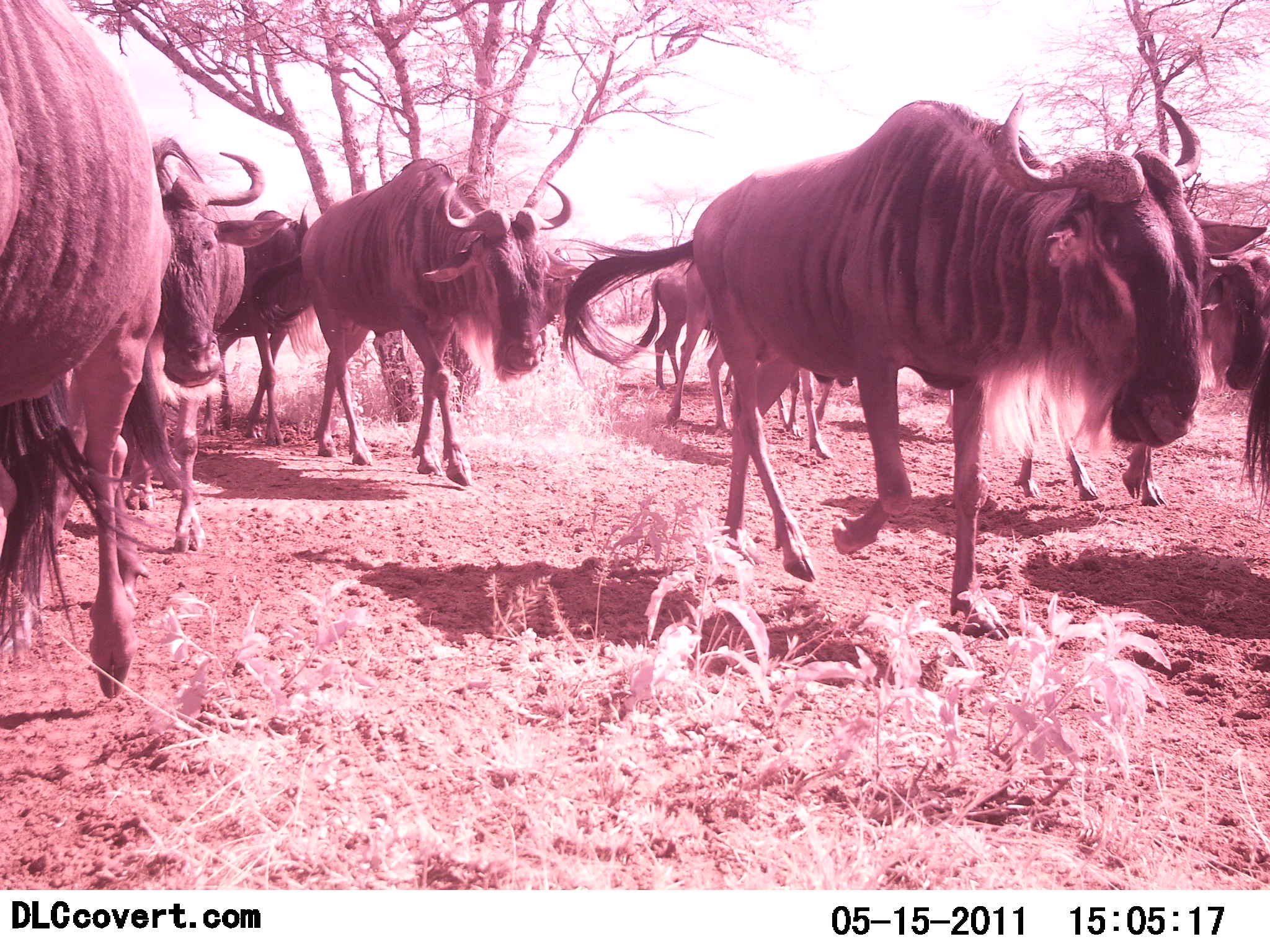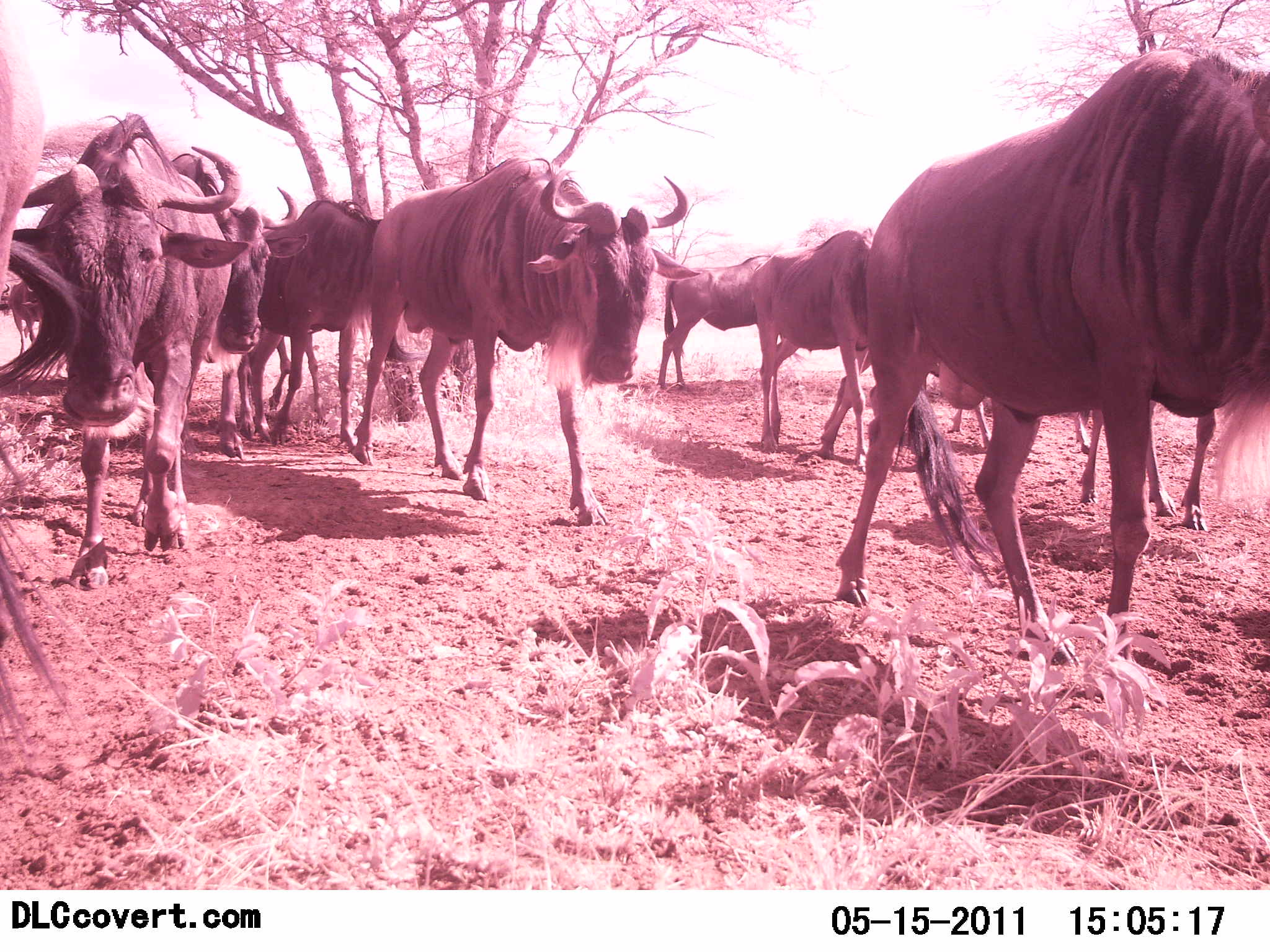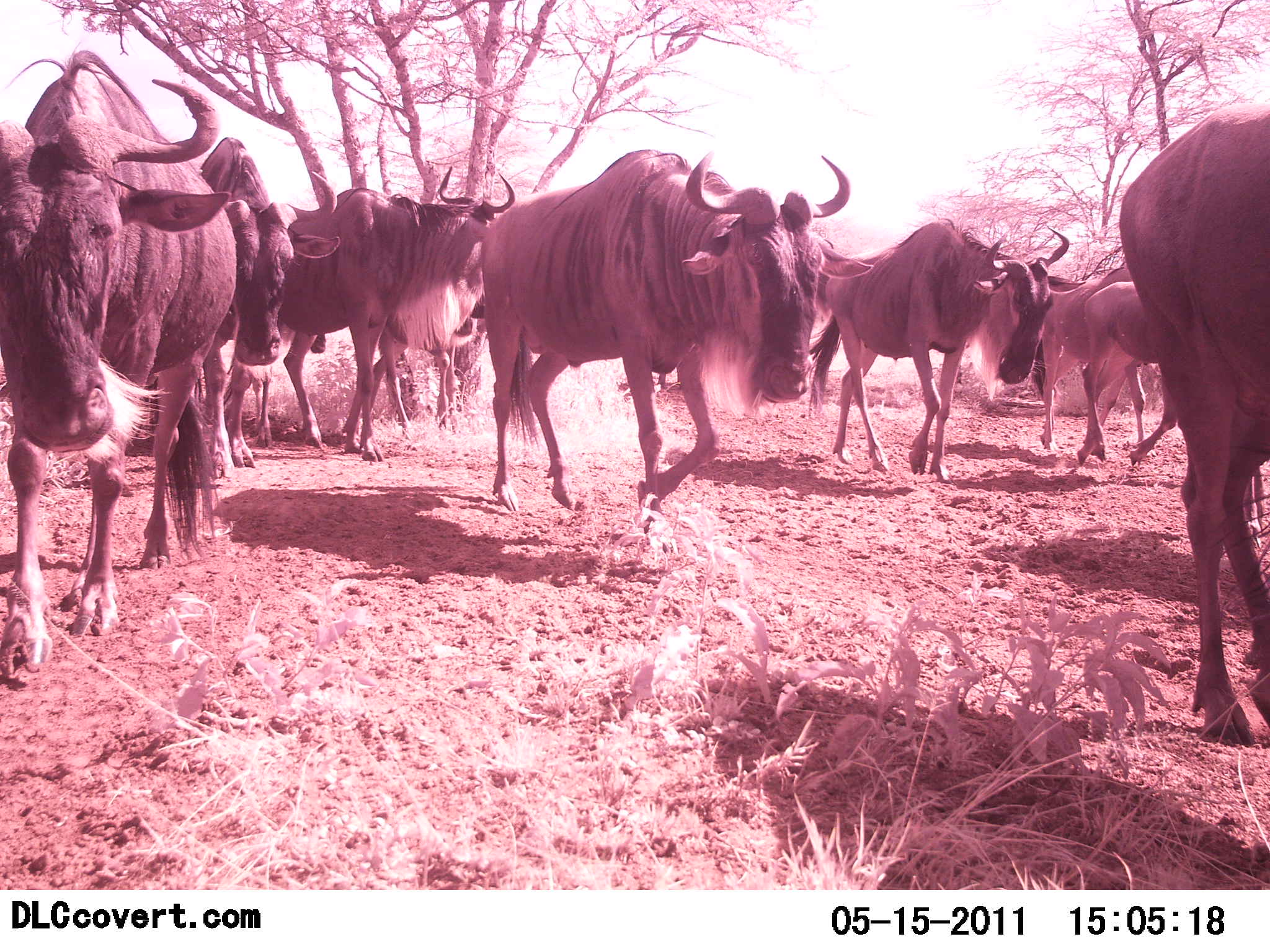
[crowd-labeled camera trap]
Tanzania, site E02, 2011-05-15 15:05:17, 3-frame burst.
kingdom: Animalia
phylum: Chordata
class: Mammalia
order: Artiodactyla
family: Bovidae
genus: Connochaetes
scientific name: Connochaetes taurinus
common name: blue wildebeest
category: wildebeest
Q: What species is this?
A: Wildebeest (blue wildebeest) (Connochaetes taurinus).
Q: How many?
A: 11-50.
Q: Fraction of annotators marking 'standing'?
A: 0%.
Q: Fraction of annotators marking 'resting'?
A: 0%.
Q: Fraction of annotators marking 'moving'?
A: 100%.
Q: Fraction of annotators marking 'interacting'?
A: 9%.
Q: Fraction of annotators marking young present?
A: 0%.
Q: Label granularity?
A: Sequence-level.